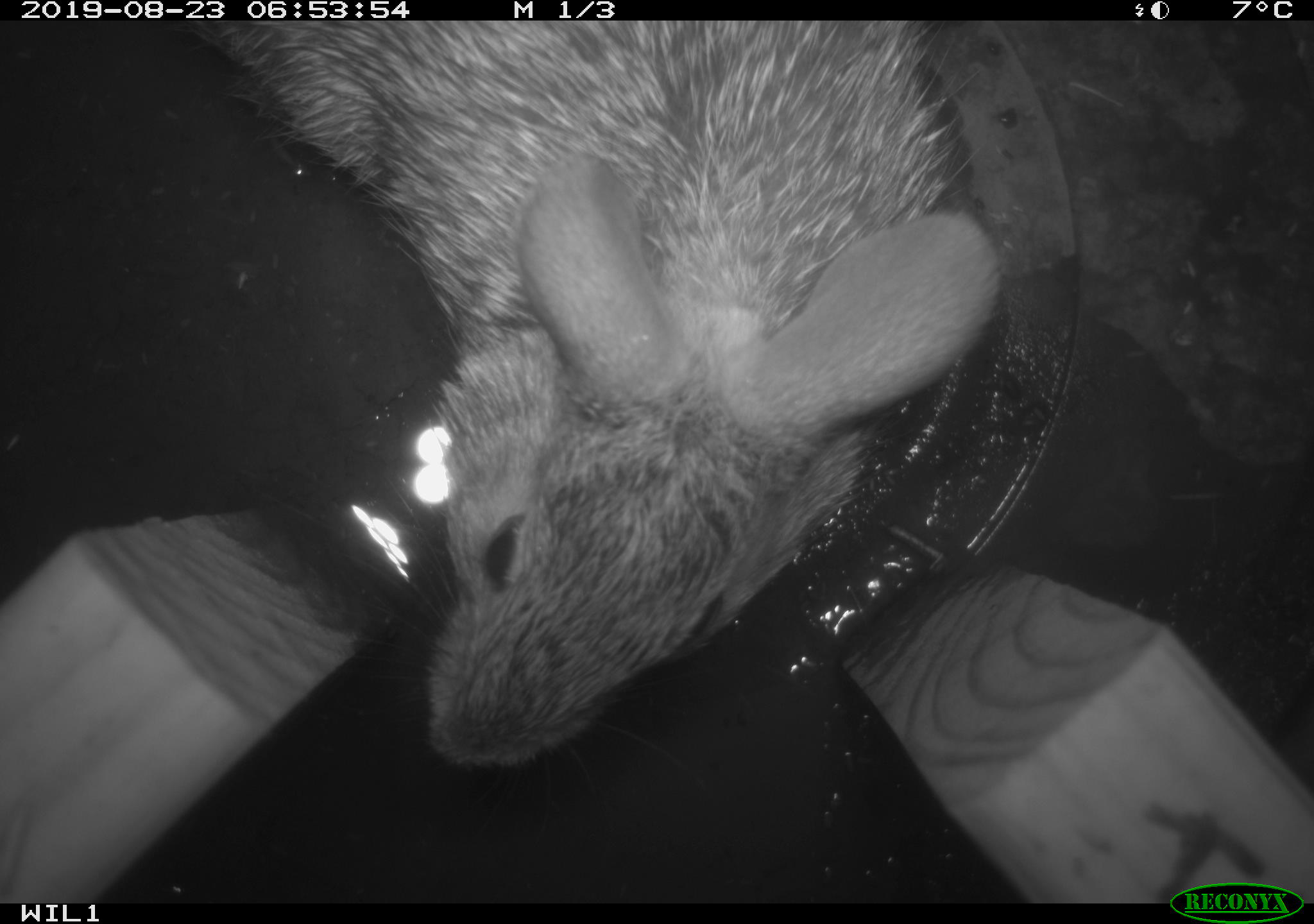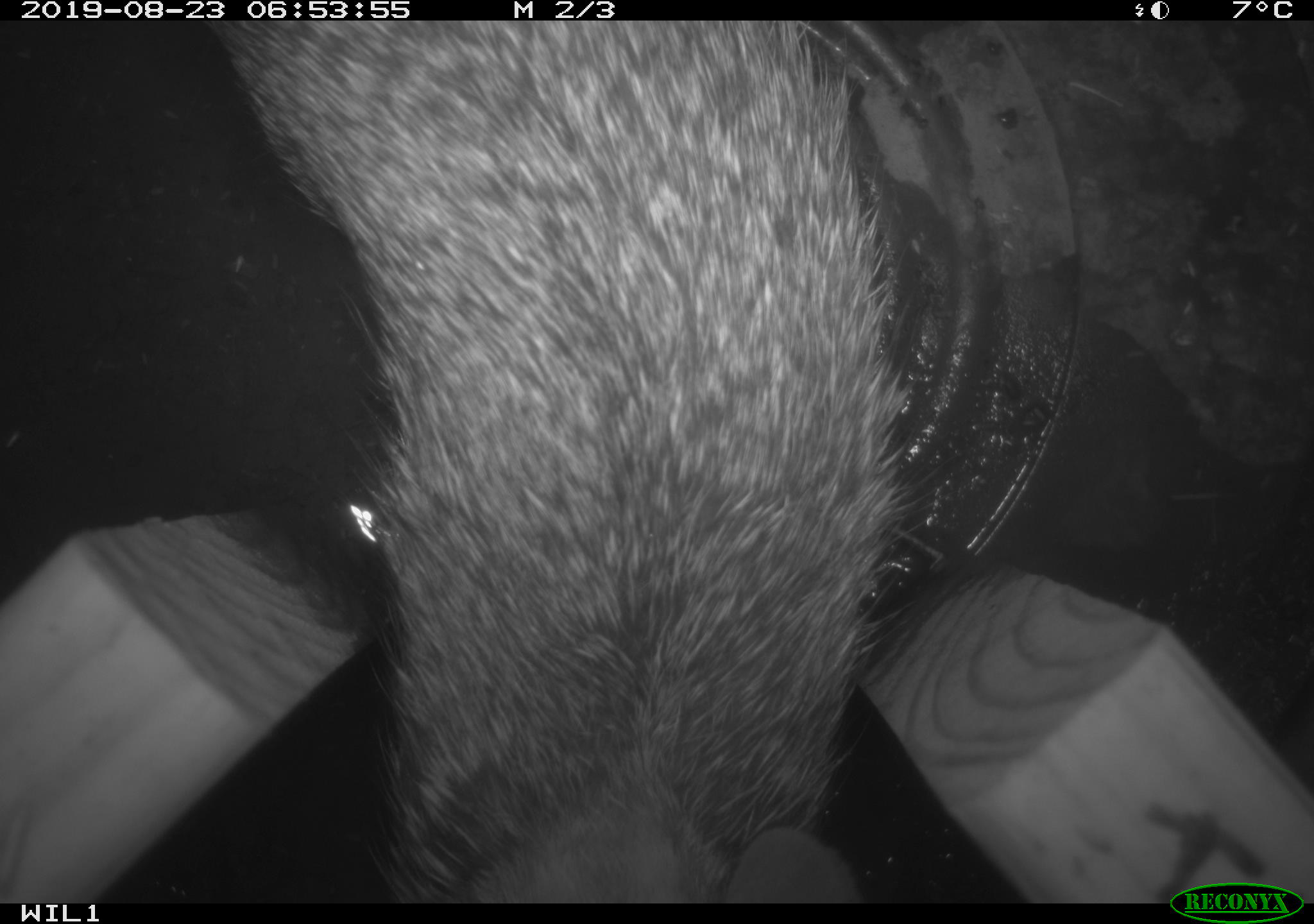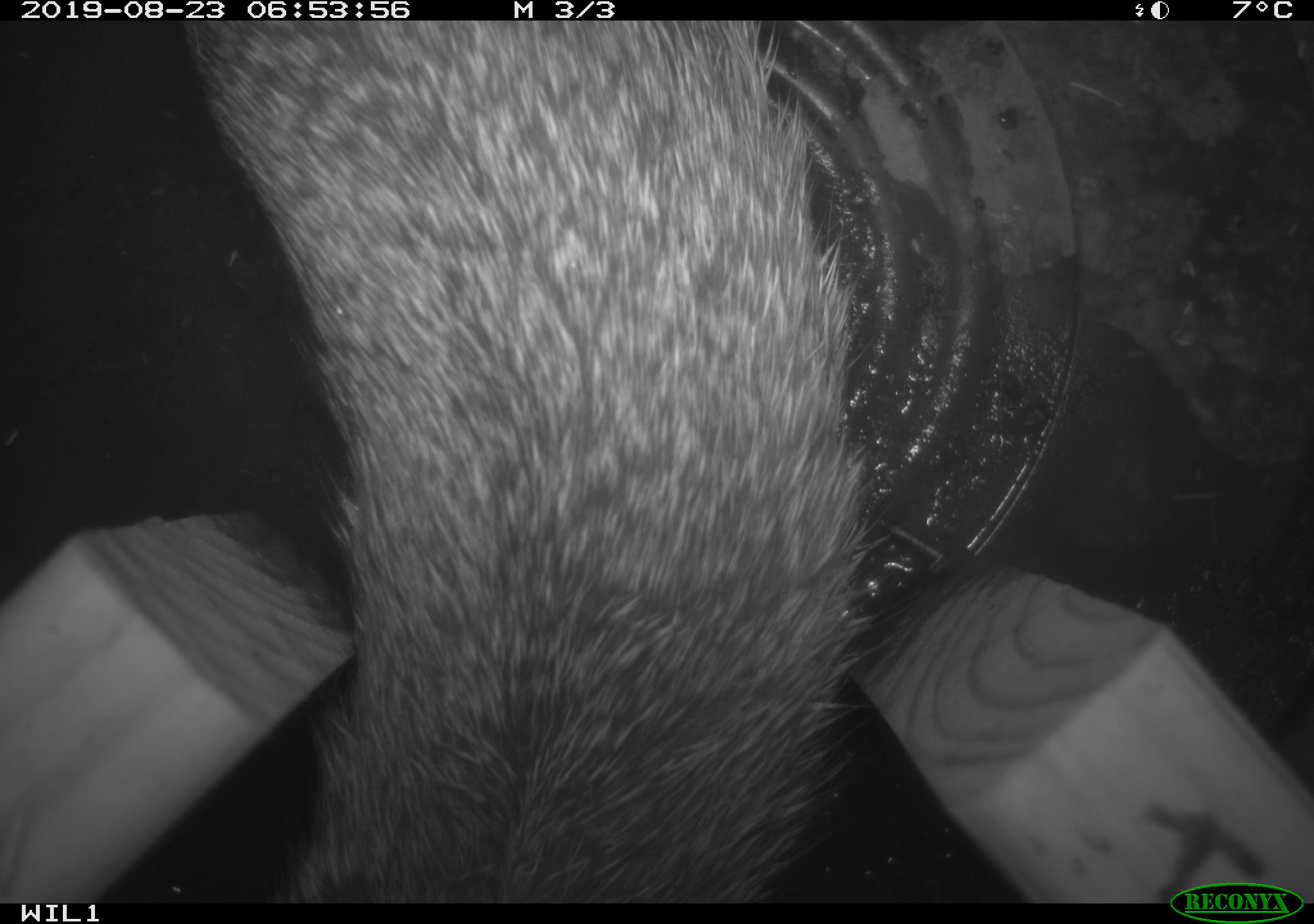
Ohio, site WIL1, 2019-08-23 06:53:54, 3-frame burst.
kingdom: Animalia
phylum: Chordata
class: Mammalia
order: Lagomorpha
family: Leporidae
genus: Sylvilagus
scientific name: Sylvilagus floridanus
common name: eastern cottontail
Eastern cottontail (Sylvilagus floridanus).